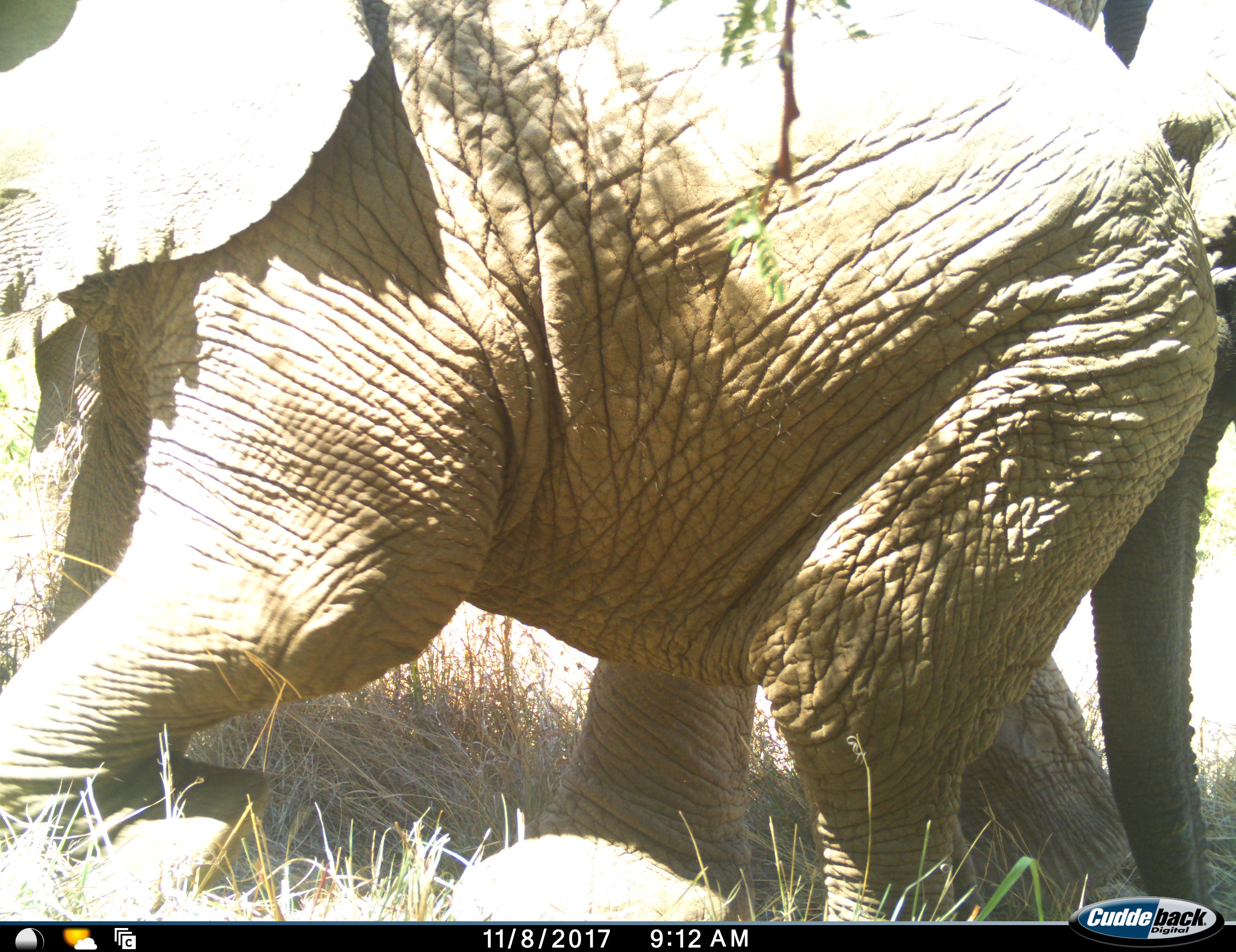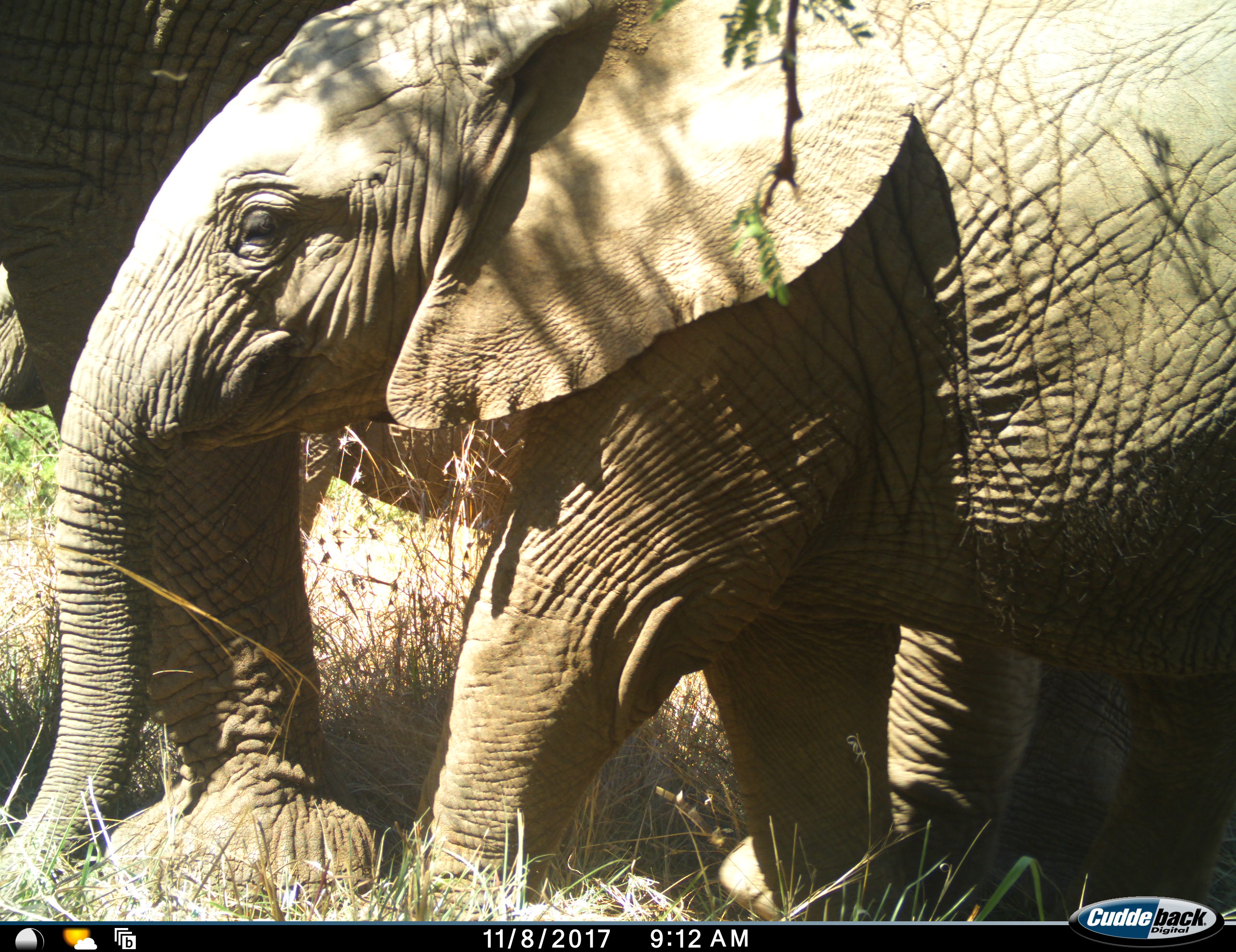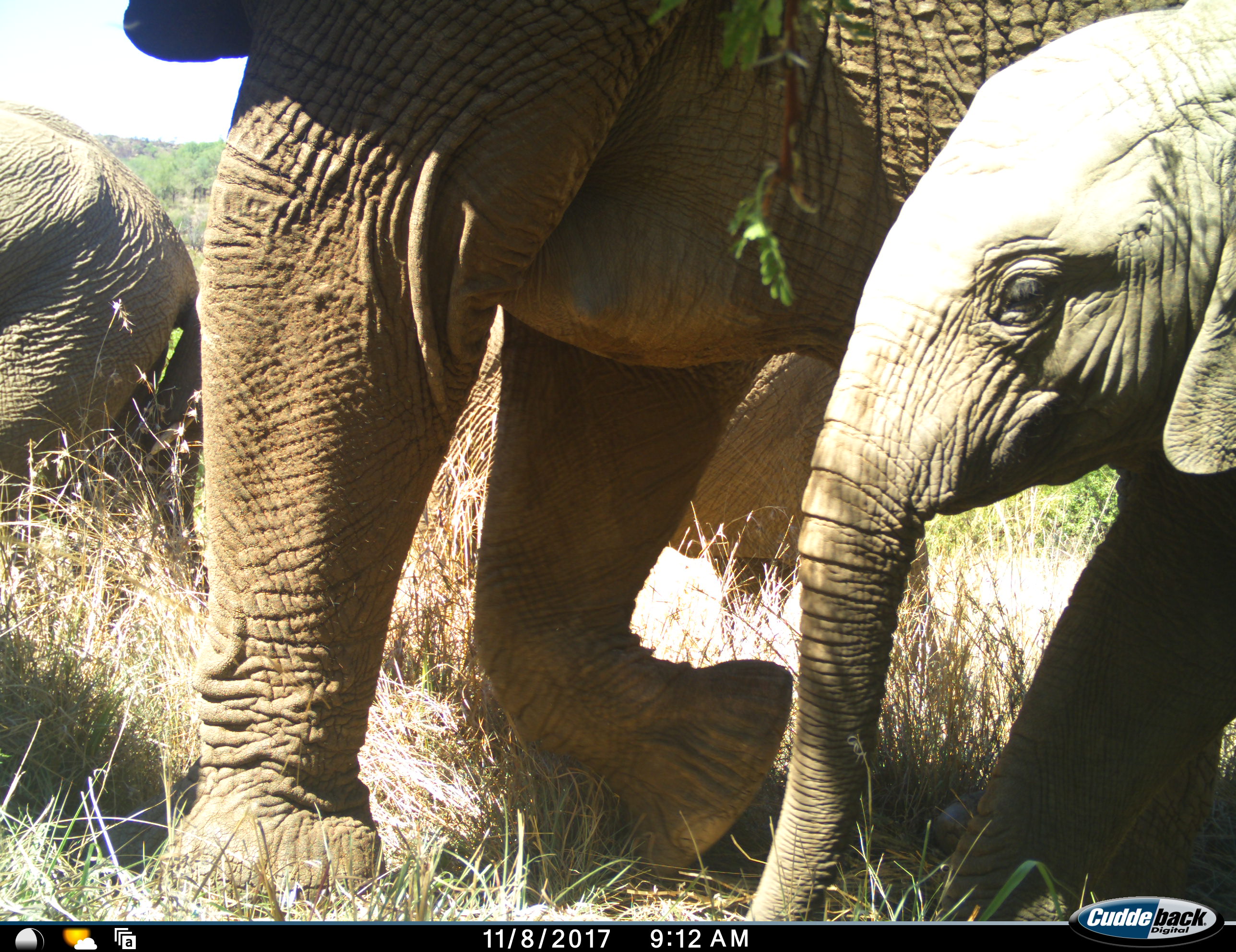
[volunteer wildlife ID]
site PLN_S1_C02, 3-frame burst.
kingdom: Animalia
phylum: Chordata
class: Mammalia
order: Proboscidea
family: Elephantidae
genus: Loxodonta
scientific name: Loxodonta africana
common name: african bush elephant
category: elephant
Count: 4.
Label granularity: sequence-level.